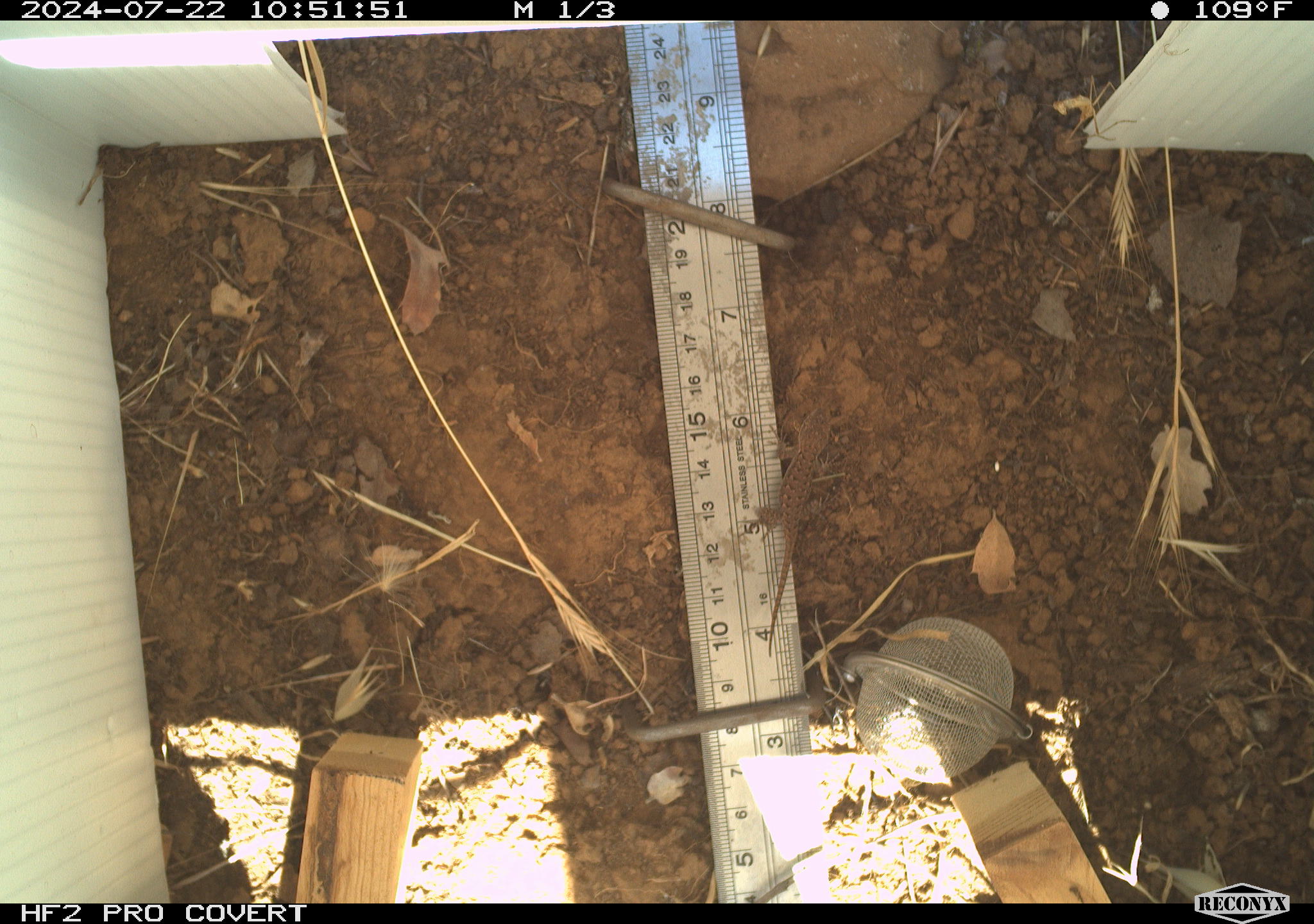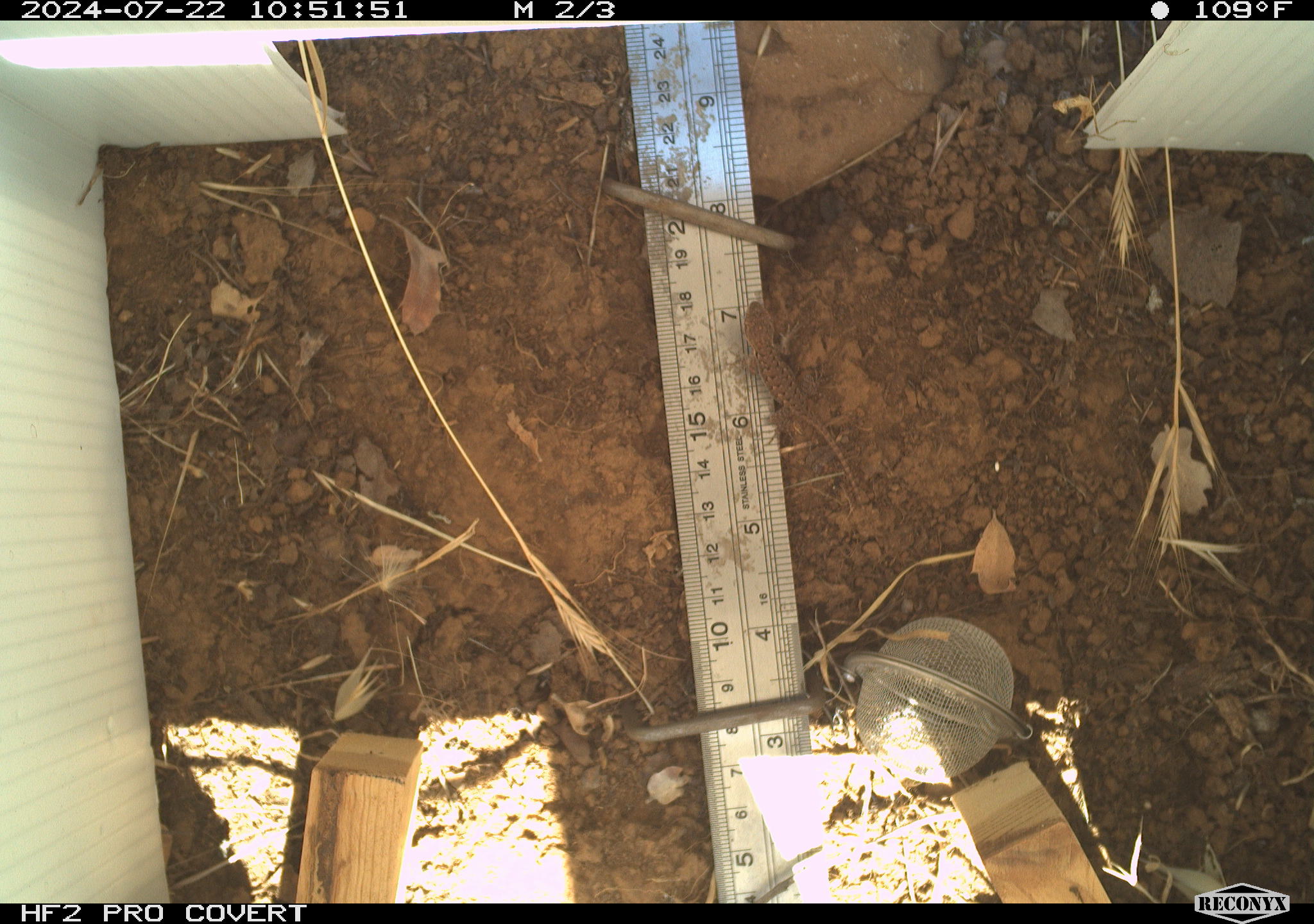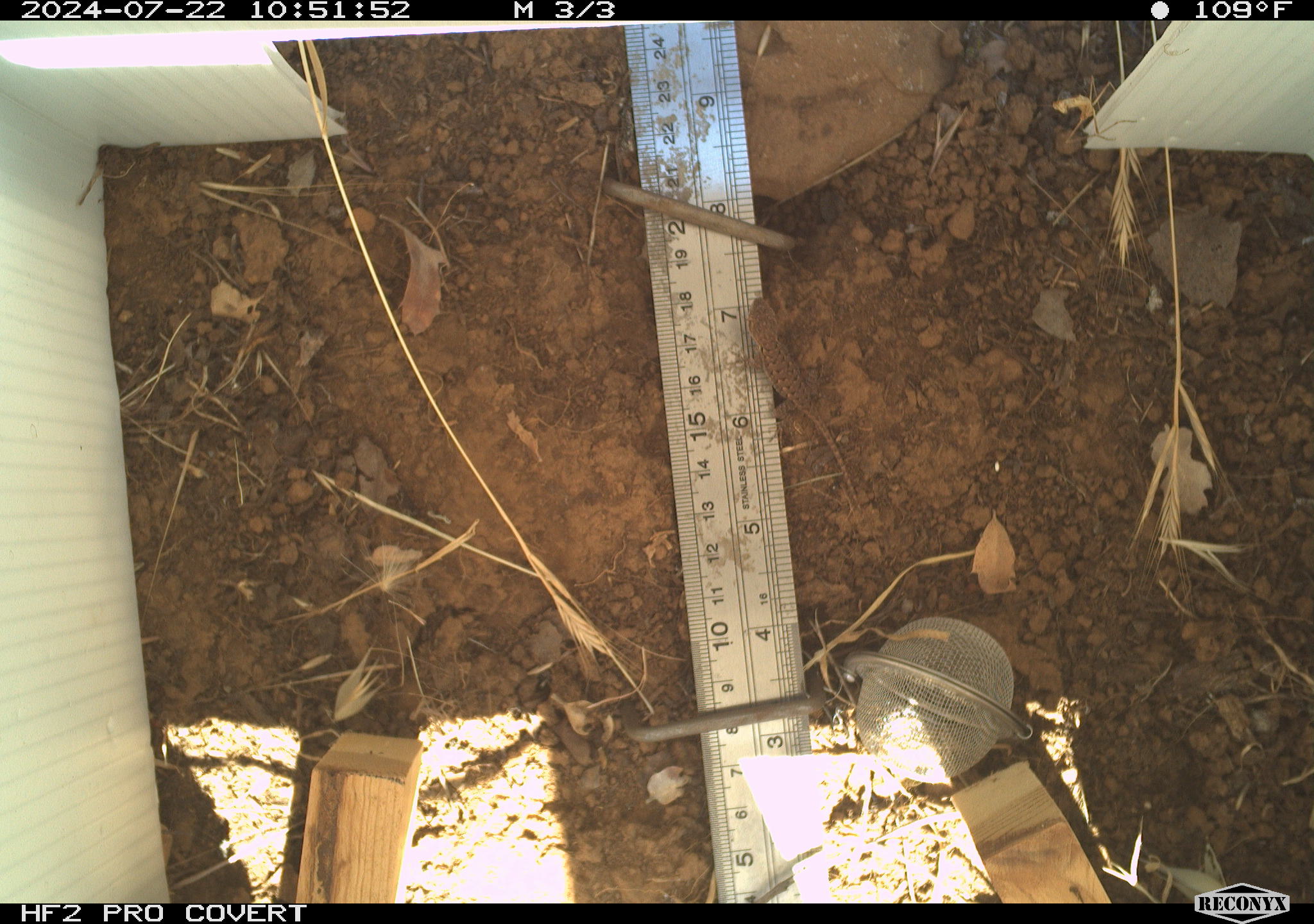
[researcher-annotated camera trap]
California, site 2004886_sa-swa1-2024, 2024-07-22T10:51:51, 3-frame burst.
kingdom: Animalia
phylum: Chordata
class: Reptilia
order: Squamata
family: Phrynosomatidae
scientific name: Phrynosomatidae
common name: phrynosomatid lizards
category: phrynosomatidae family